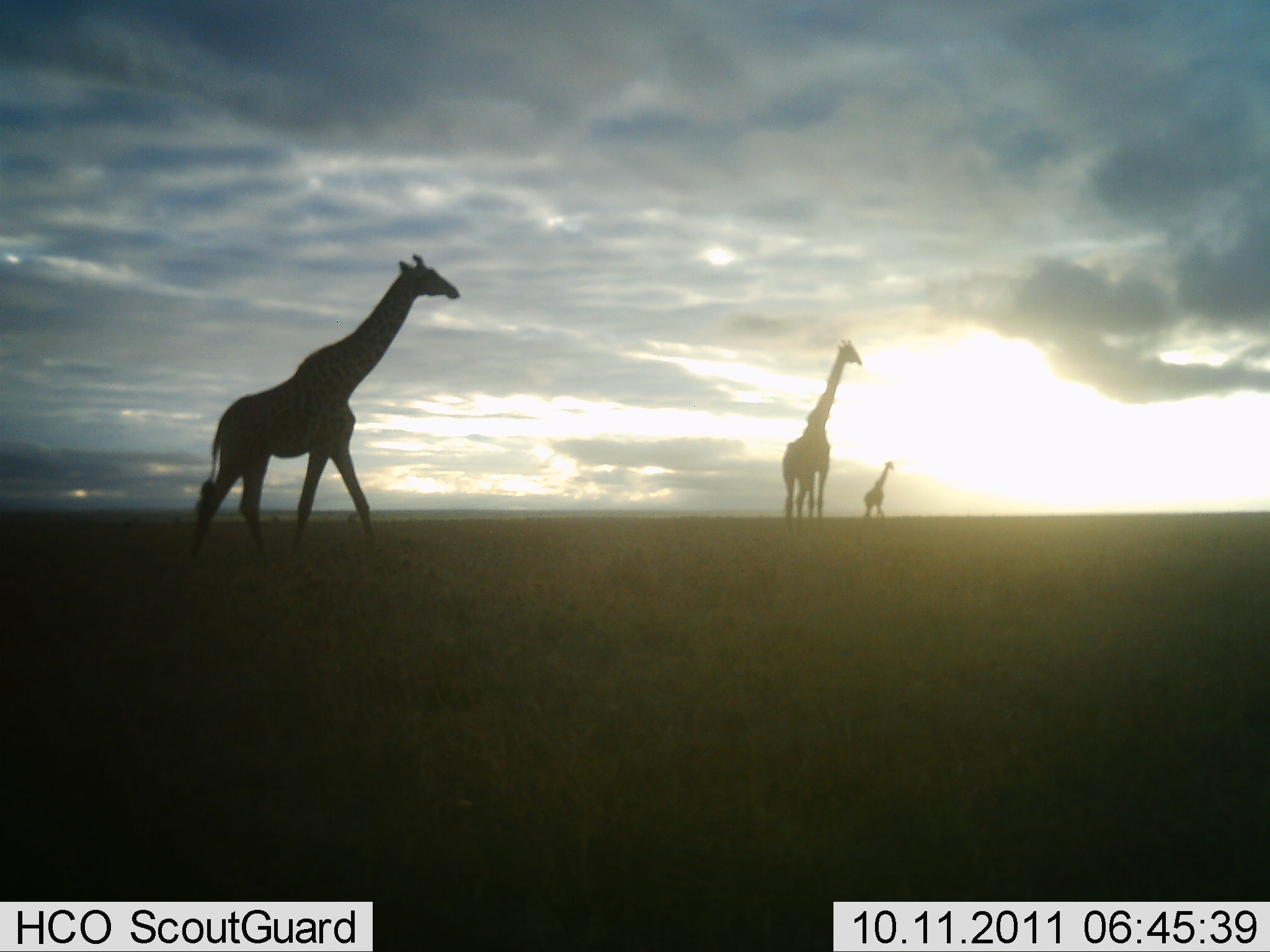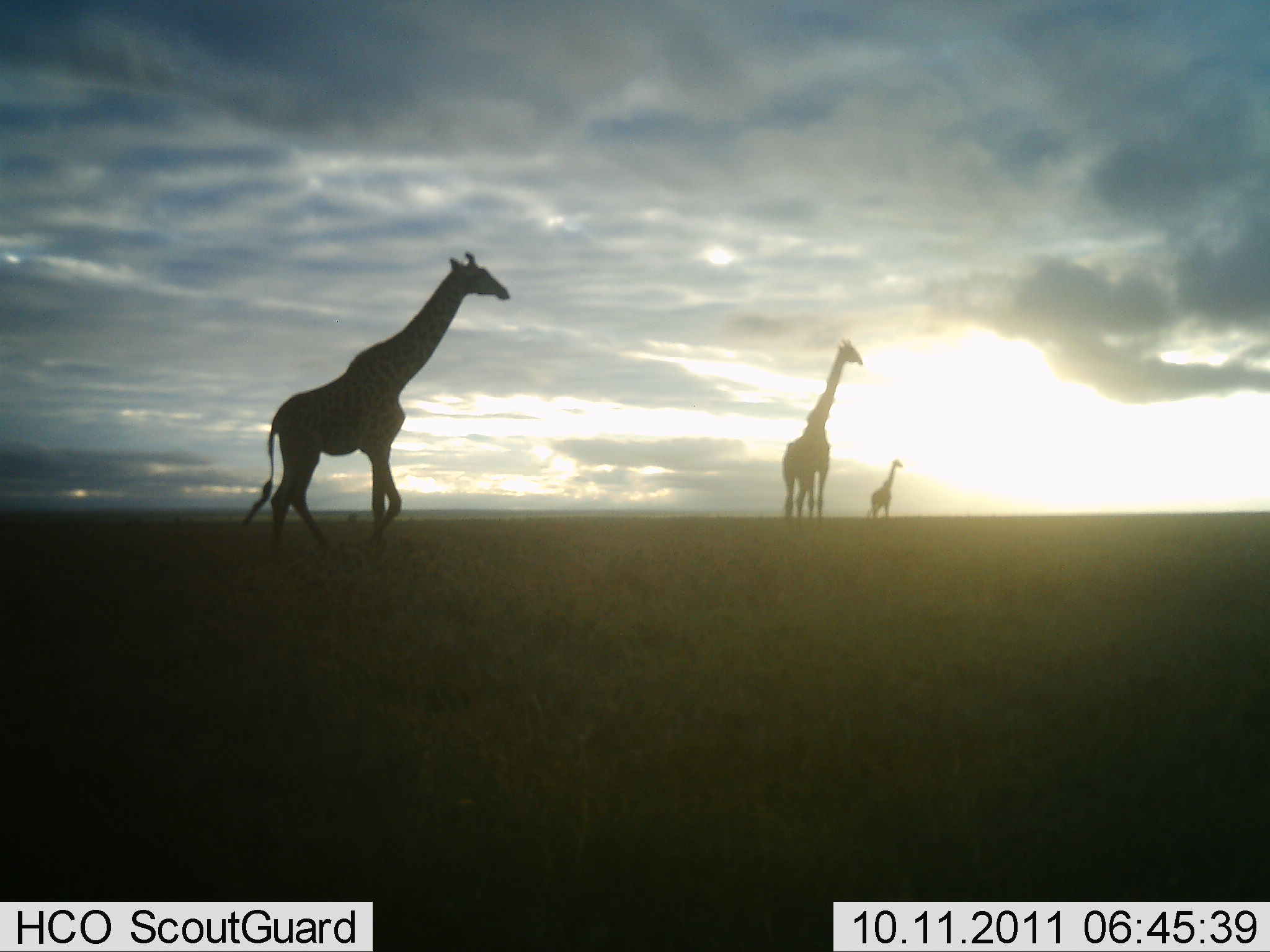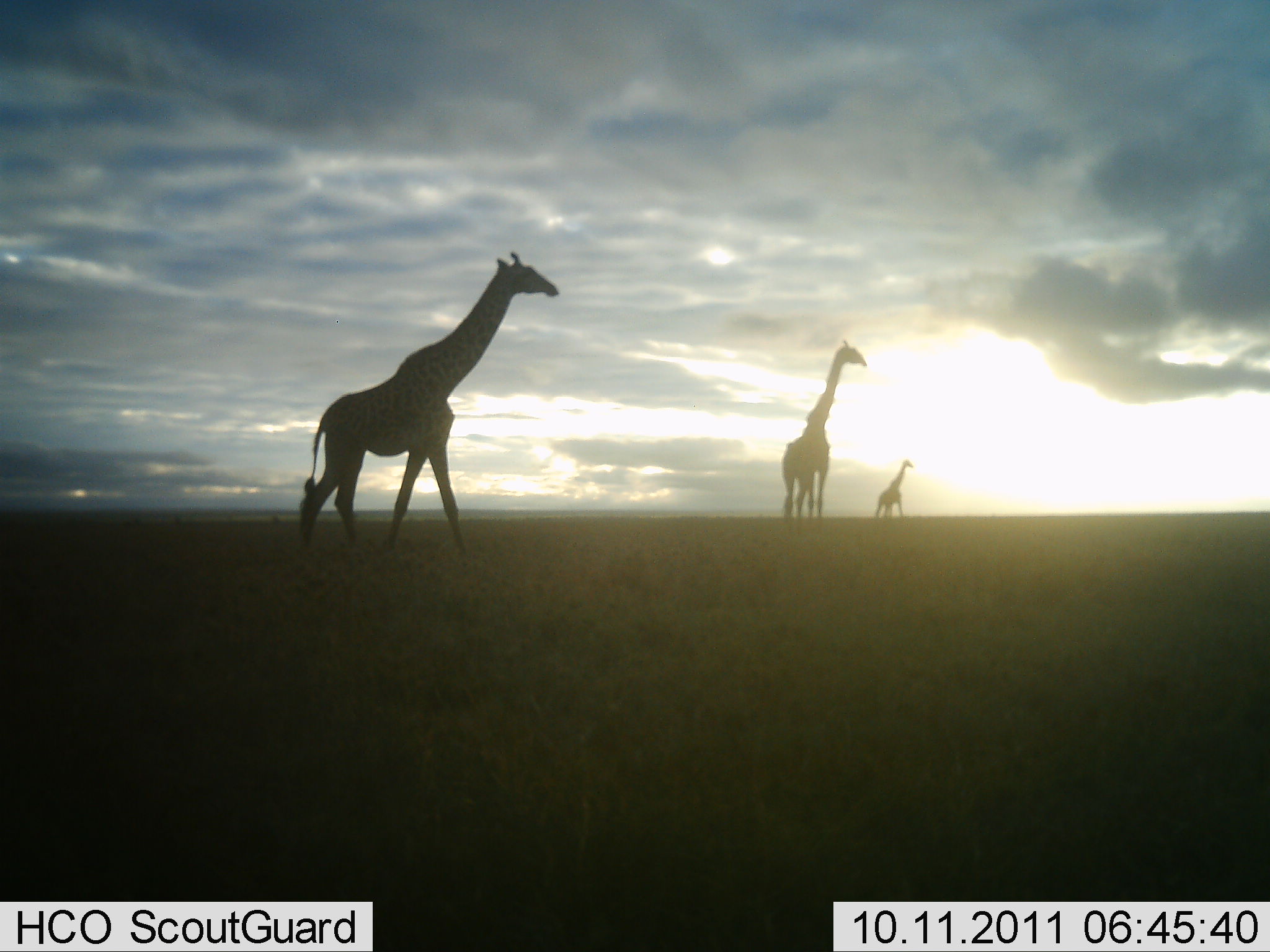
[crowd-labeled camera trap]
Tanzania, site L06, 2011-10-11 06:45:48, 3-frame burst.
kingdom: Animalia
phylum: Chordata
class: Mammalia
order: Artiodactyla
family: Giraffidae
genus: Giraffa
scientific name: Giraffa camelopardalis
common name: giraffe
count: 3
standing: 47%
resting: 0%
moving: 82%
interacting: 0%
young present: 12%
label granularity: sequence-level